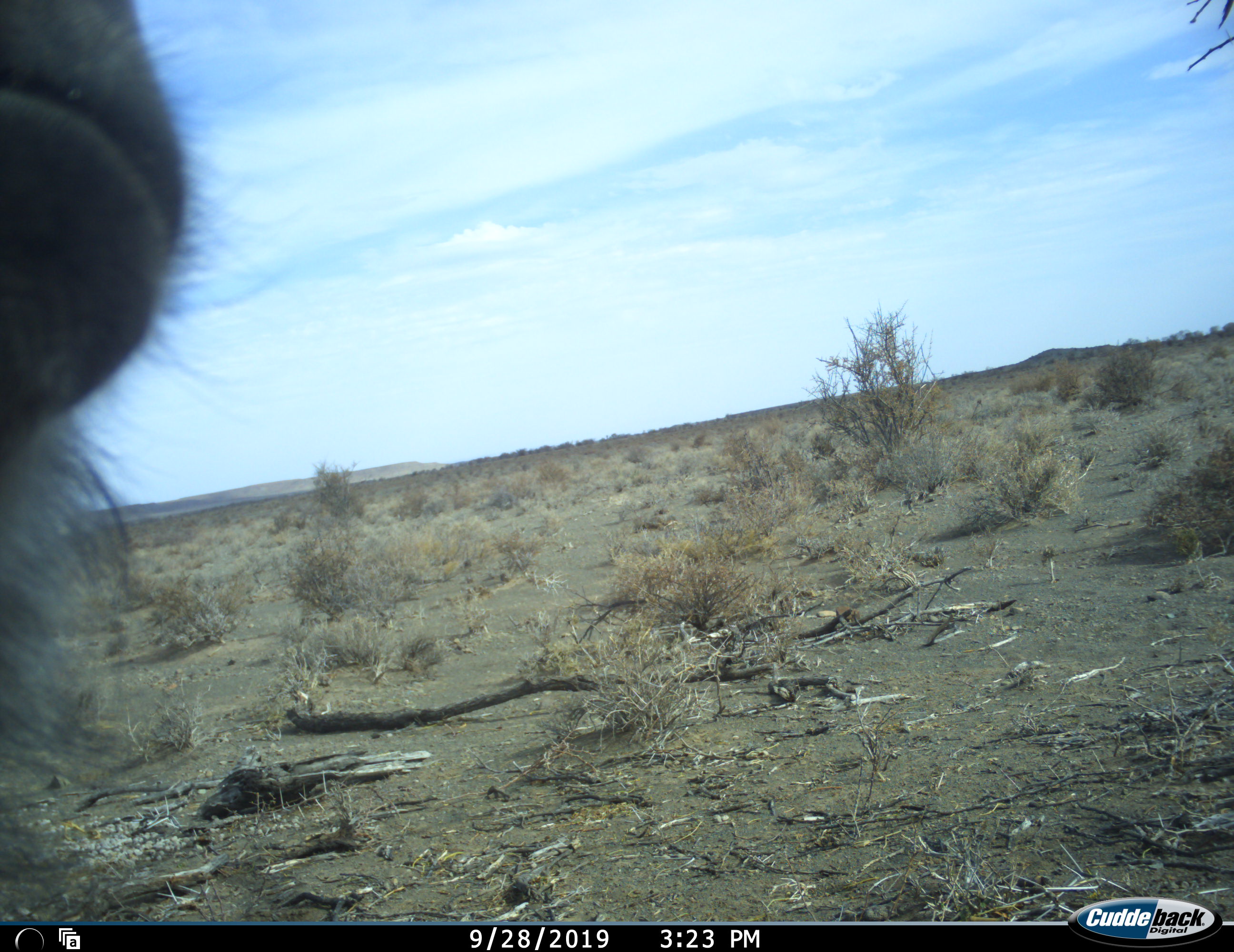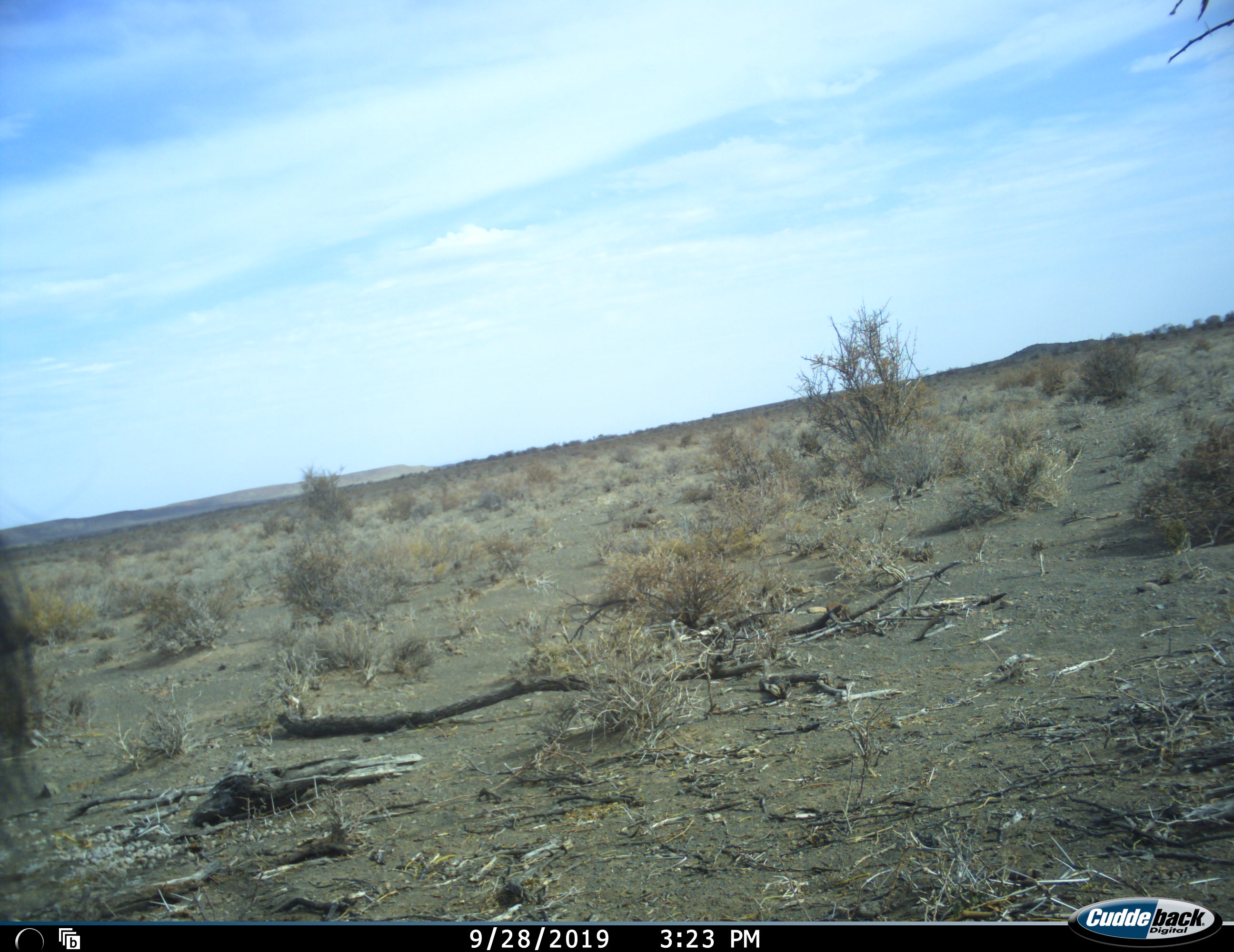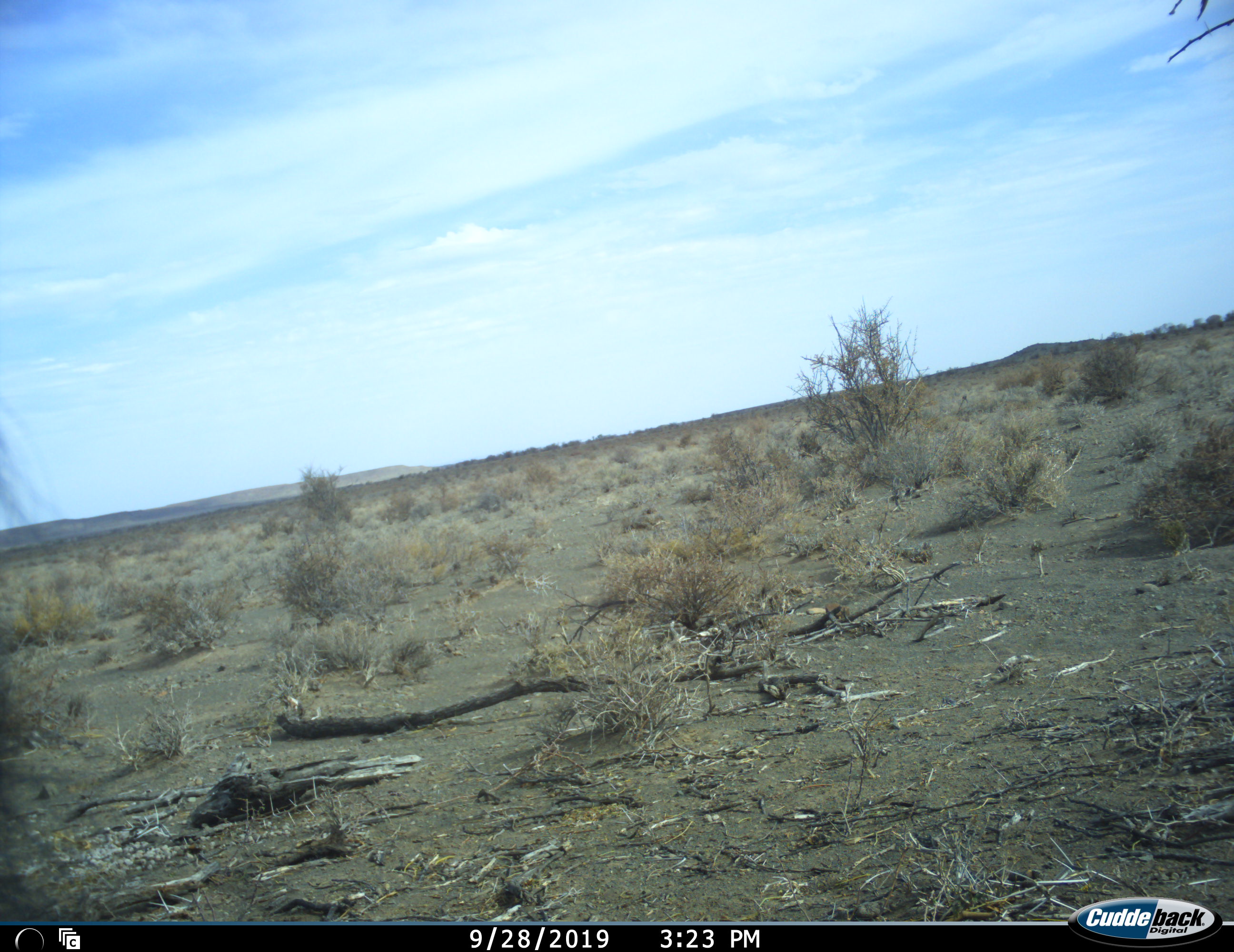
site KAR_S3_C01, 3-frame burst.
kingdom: Animalia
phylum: Chordata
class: Mammalia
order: Primates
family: Cercopithecidae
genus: Papio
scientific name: Papio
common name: baboon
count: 1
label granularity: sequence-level